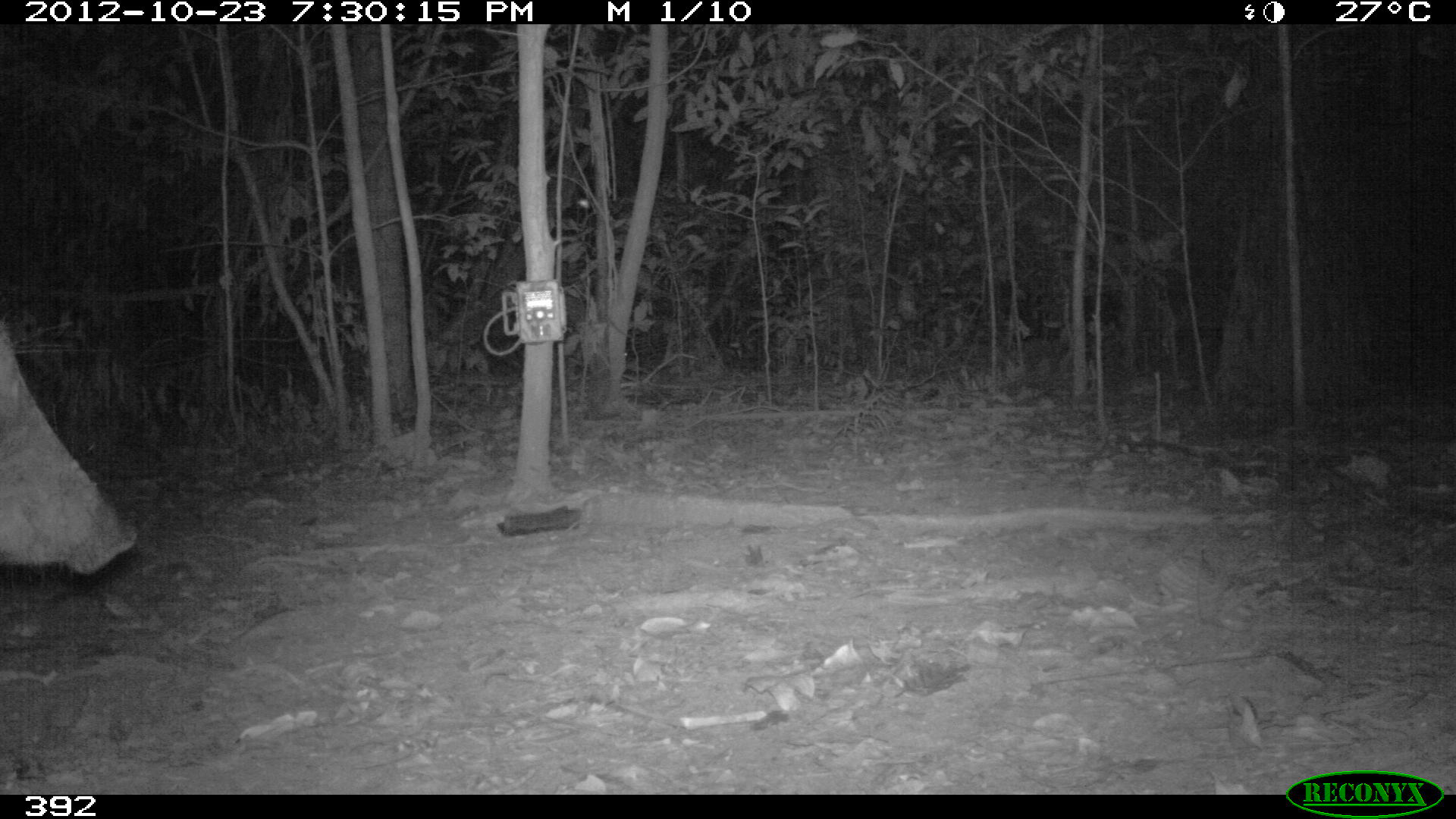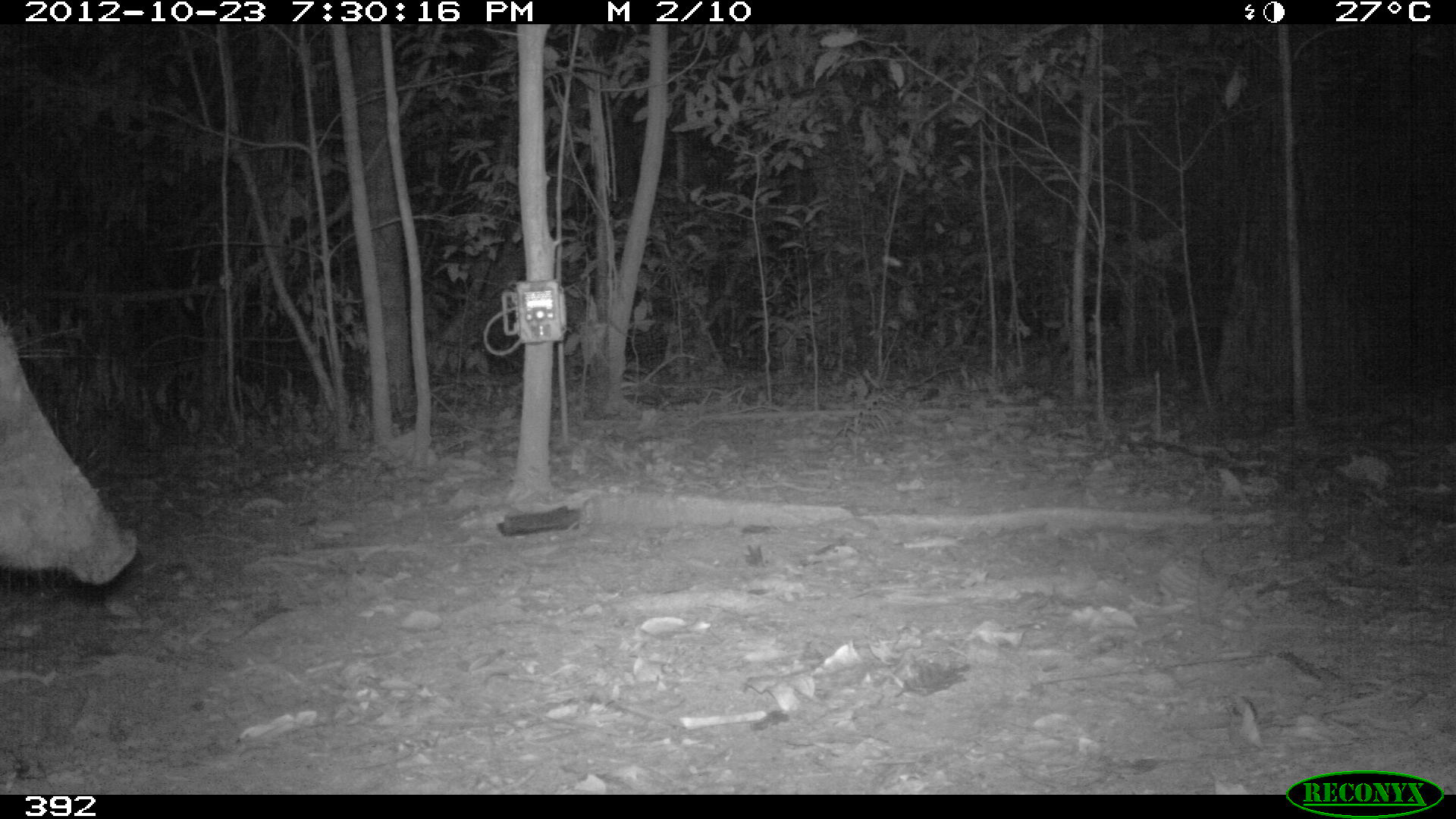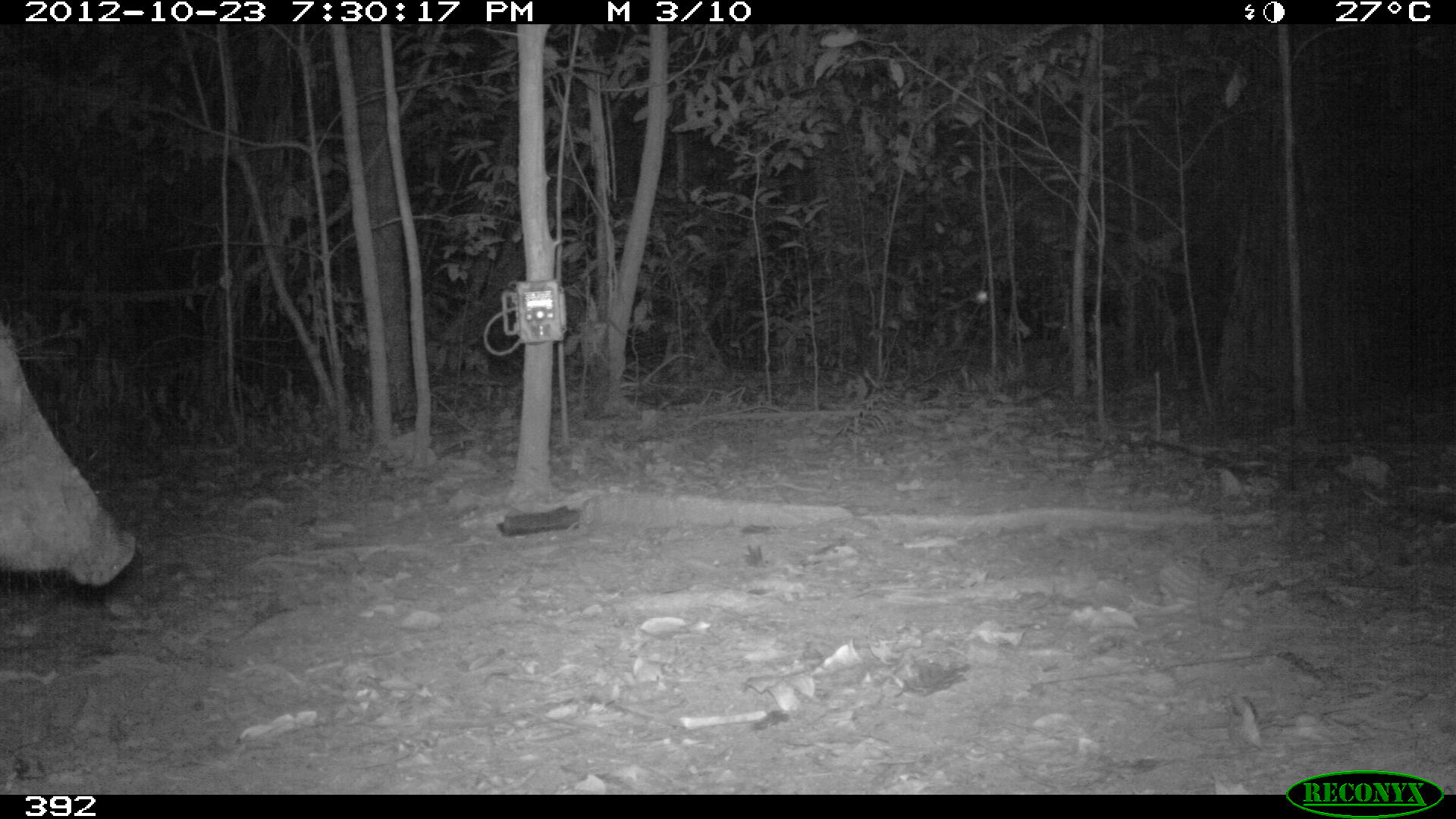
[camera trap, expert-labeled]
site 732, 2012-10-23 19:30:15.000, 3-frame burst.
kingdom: Animalia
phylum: Chordata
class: Mammalia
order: Artiodactyla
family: Tayassuidae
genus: Tayassu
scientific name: Tayassu pecari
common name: white-lipped peccary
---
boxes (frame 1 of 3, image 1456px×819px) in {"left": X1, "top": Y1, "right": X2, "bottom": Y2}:
tayassu pecari: {"left": 0, "top": 326, "right": 135, "bottom": 573}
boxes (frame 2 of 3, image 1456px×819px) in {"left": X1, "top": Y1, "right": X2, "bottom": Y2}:
tayassu pecari: {"left": 0, "top": 311, "right": 136, "bottom": 582}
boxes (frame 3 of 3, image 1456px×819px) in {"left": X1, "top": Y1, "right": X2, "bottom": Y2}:
tayassu pecari: {"left": 0, "top": 316, "right": 136, "bottom": 587}